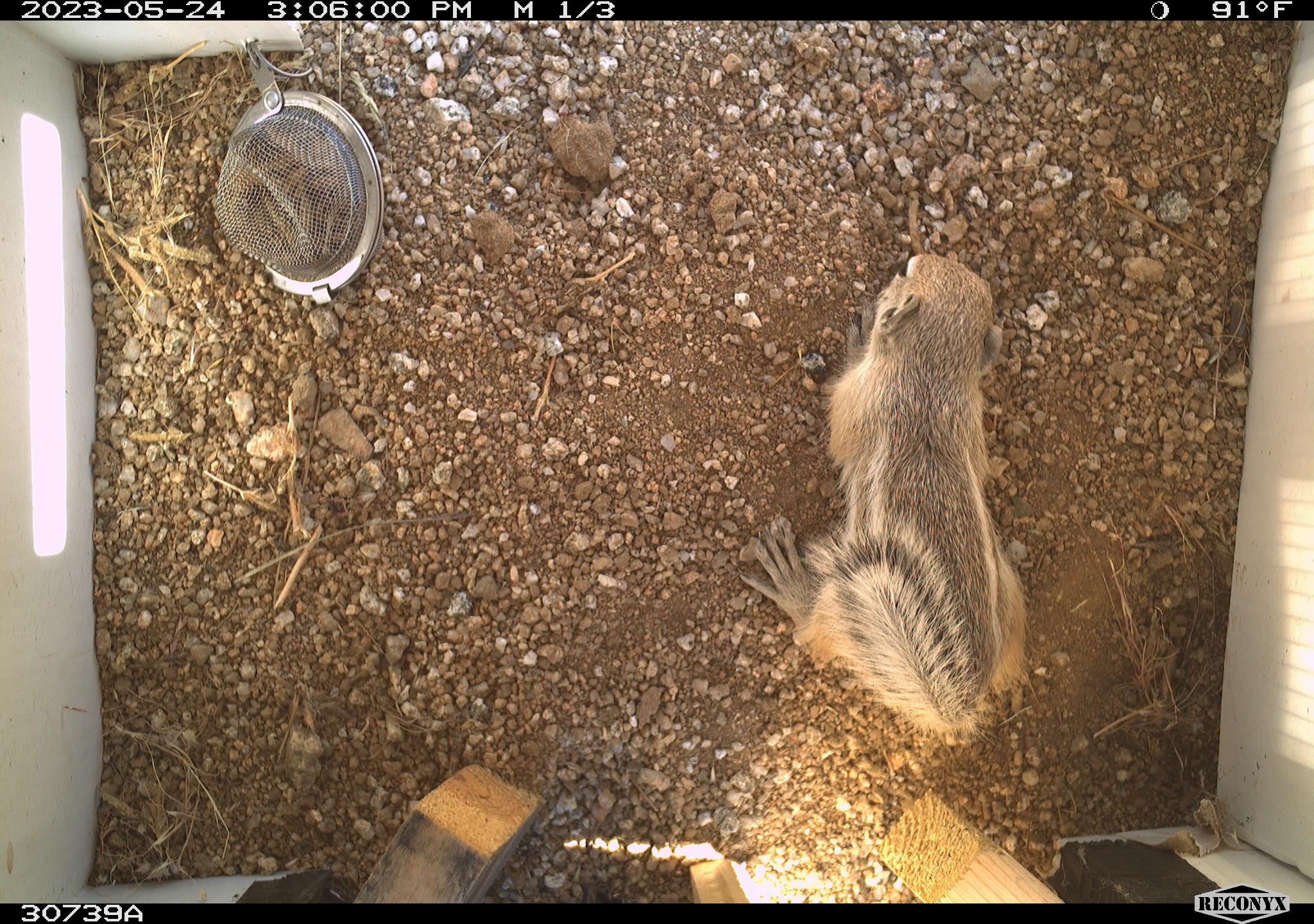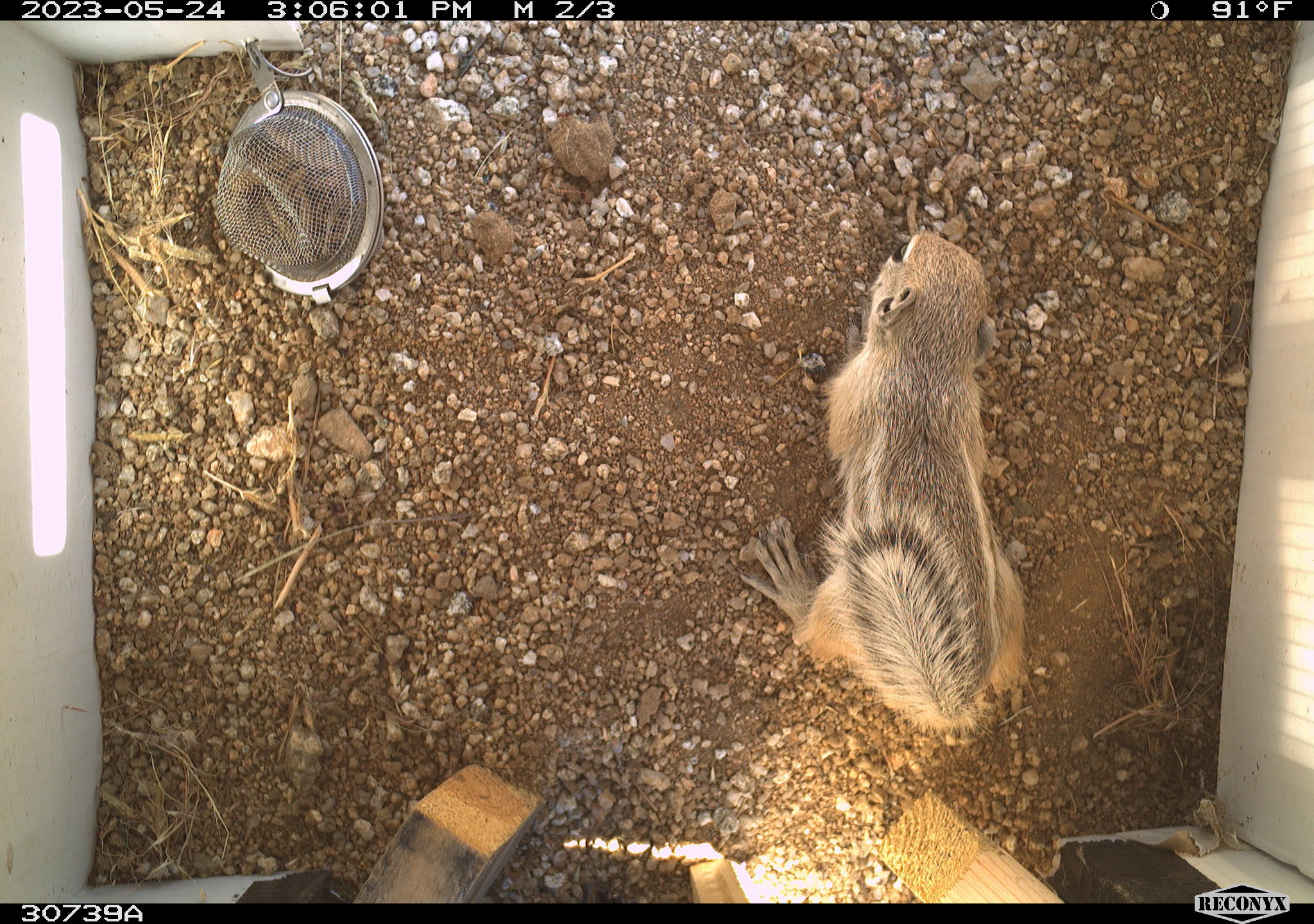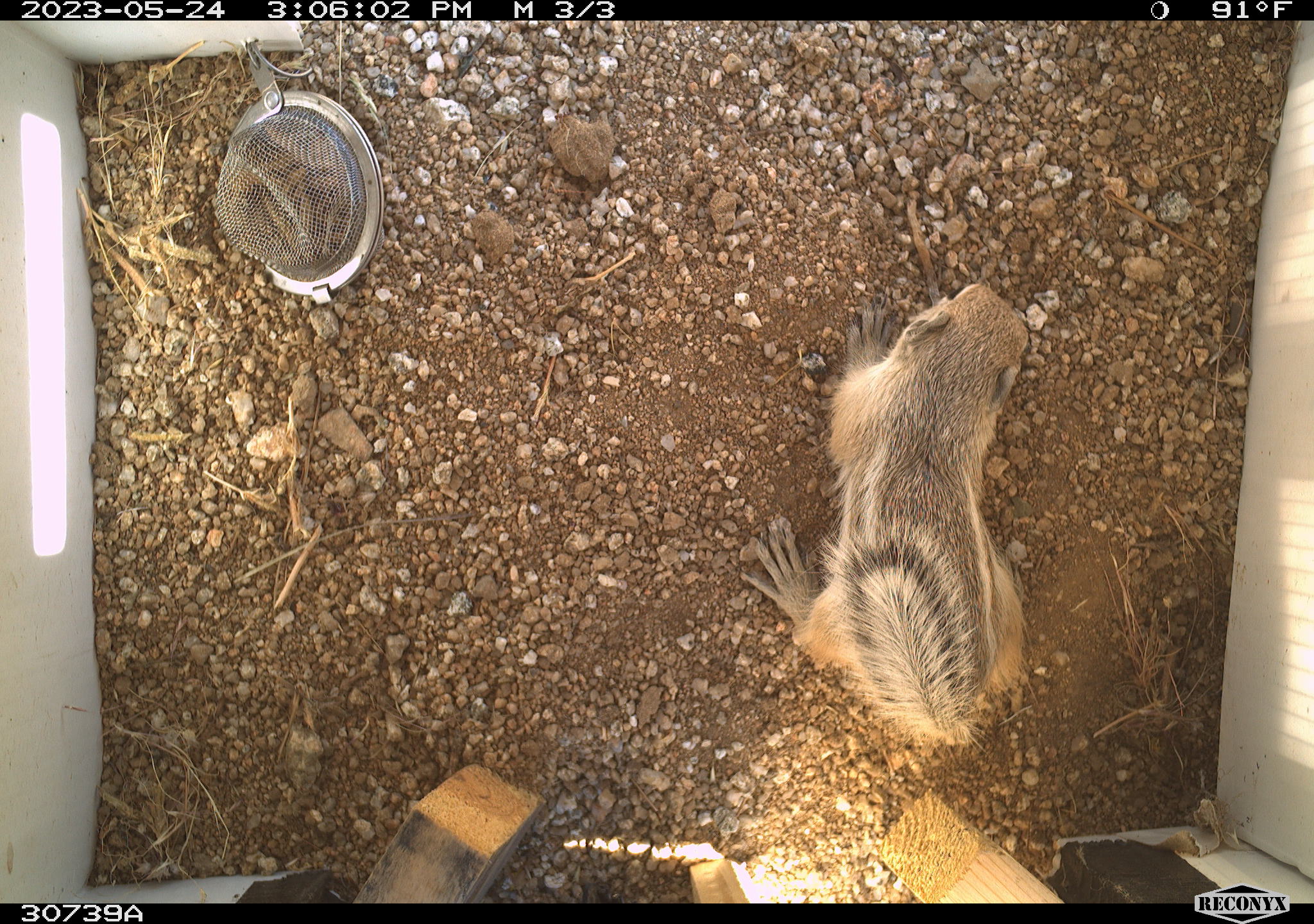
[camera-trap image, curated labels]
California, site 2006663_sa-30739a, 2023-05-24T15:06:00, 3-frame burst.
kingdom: Animalia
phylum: Chordata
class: Mammalia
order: Rodentia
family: Sciuridae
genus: Ammospermophilus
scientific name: Ammospermophilus leucurus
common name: white-tailed antelope squirrel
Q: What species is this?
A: White-tailed antelope squirrel (Ammospermophilus leucurus).